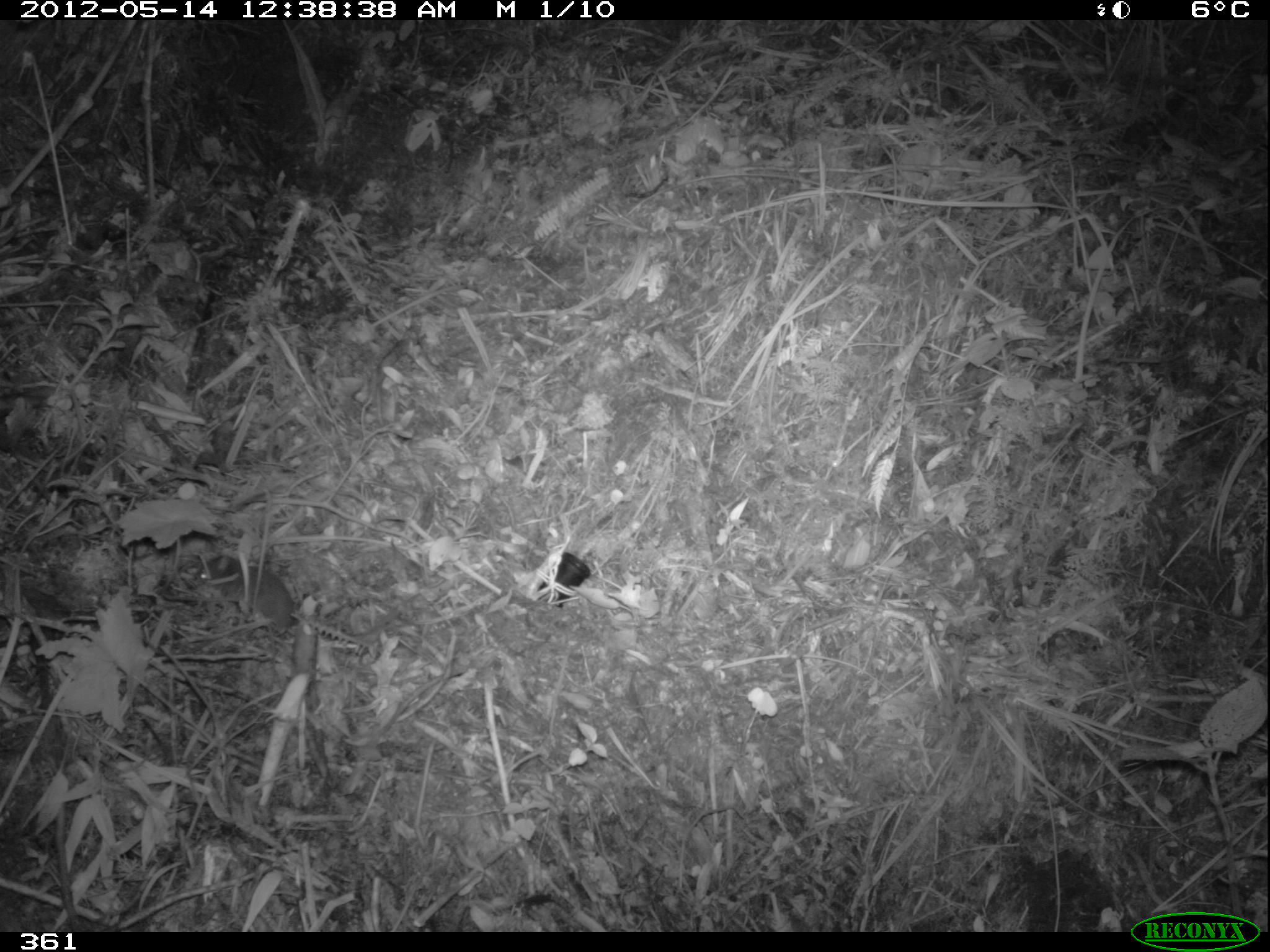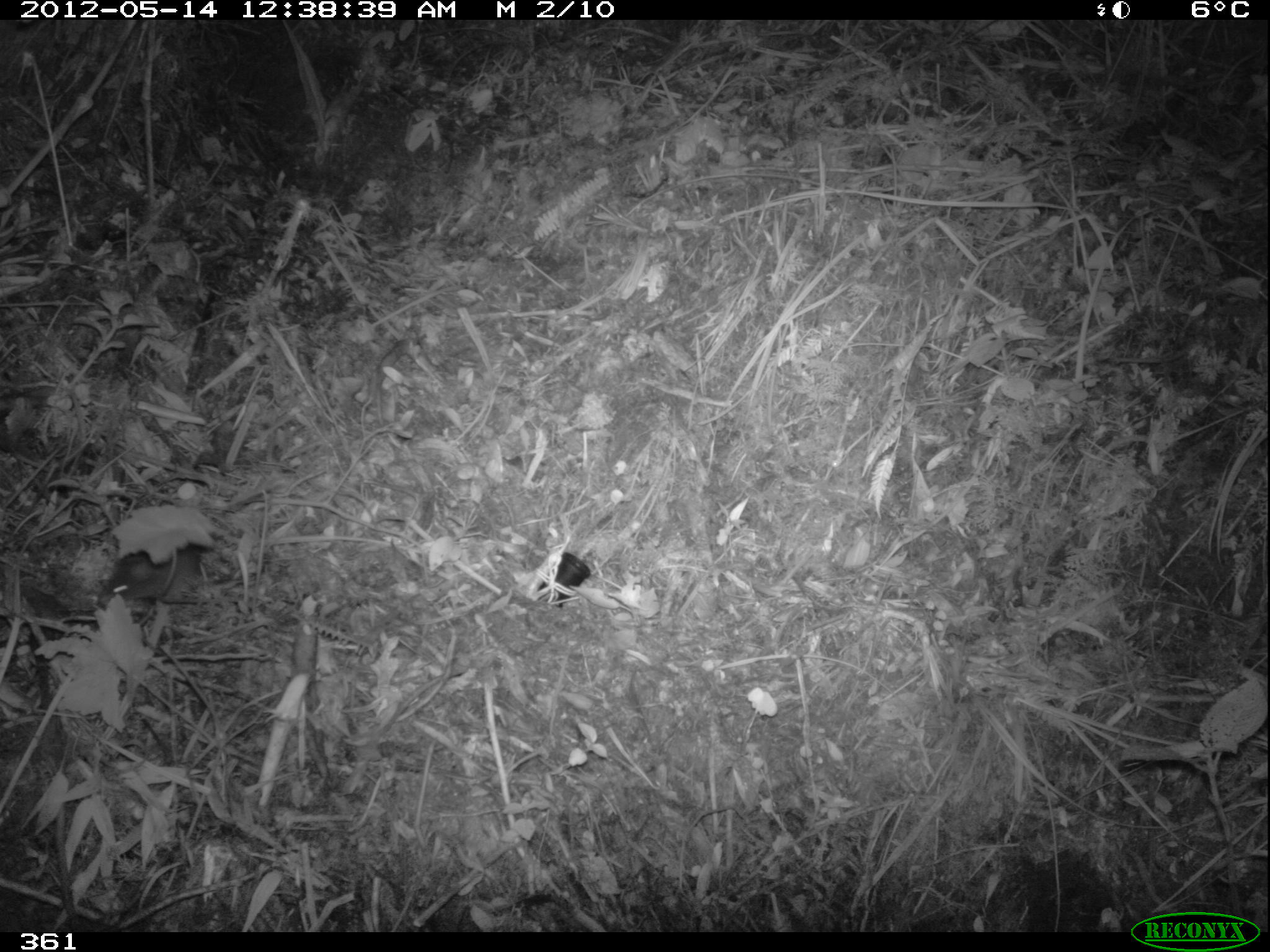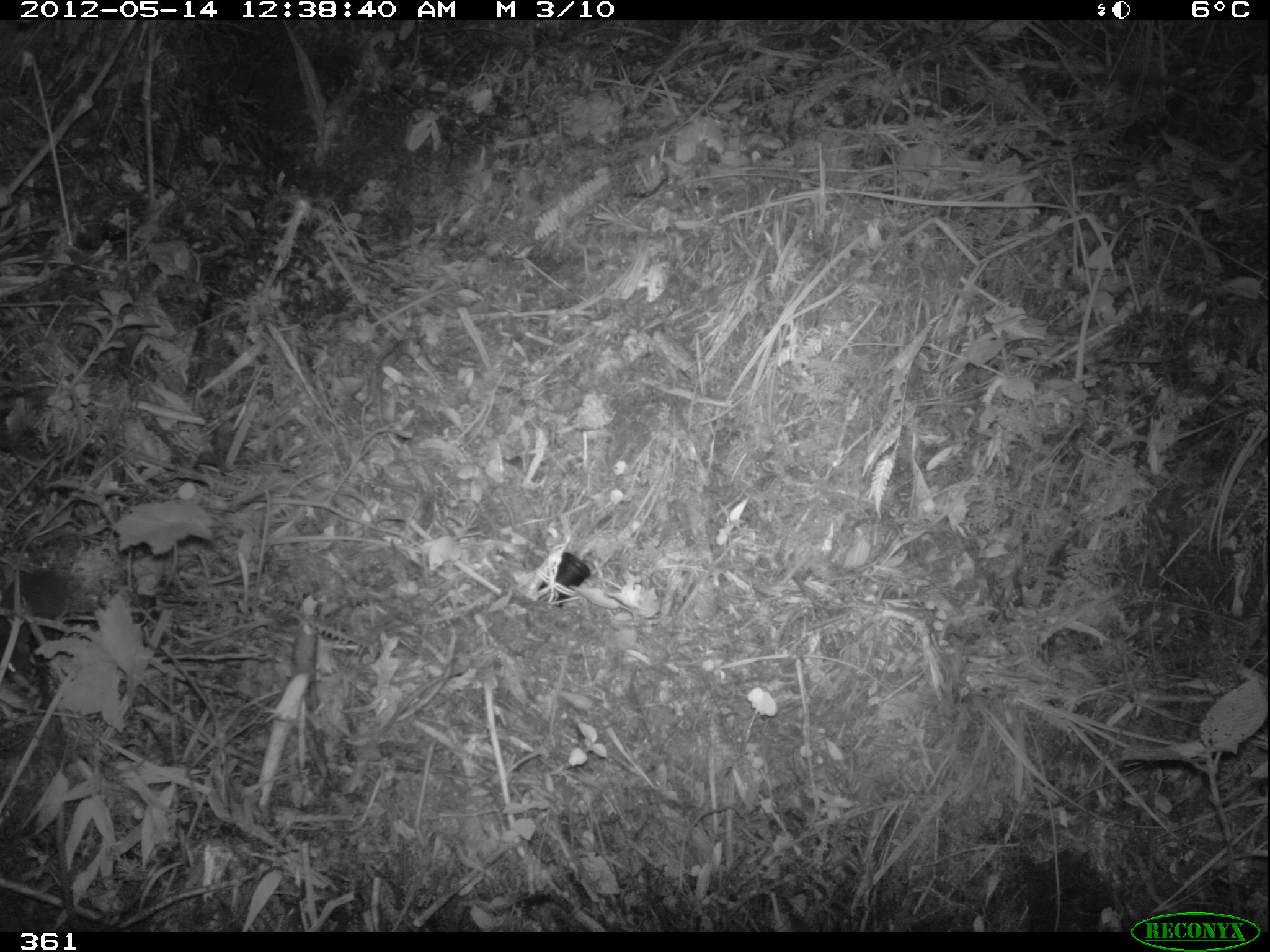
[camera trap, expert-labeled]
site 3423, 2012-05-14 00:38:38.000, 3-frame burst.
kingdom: Animalia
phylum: Chordata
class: Mammalia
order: Rodentia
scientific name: Rodentia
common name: rodents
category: unknown rodent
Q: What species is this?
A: Unknown rodent (rodents) (Rodentia).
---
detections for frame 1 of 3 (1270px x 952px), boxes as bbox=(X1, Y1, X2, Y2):
unknown rodent: bbox=(194, 553, 294, 634)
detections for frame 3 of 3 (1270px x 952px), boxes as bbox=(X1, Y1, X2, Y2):
unknown rodent: bbox=(0, 544, 71, 676)